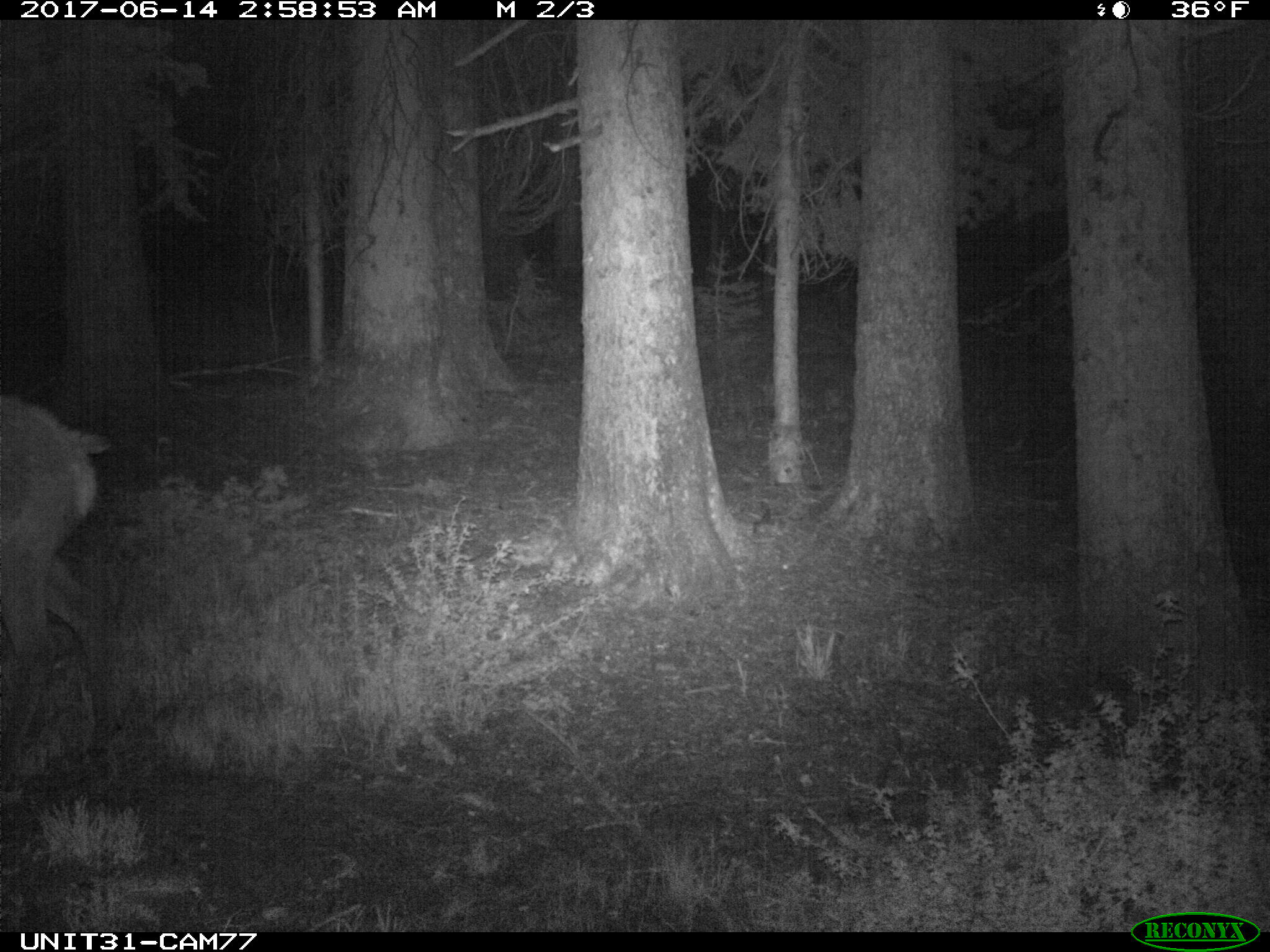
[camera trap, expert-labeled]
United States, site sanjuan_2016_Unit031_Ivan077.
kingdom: Animalia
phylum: Chordata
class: Mammalia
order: Artiodactyla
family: Cervidae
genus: Cervus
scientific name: Cervus elaphus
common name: red deer